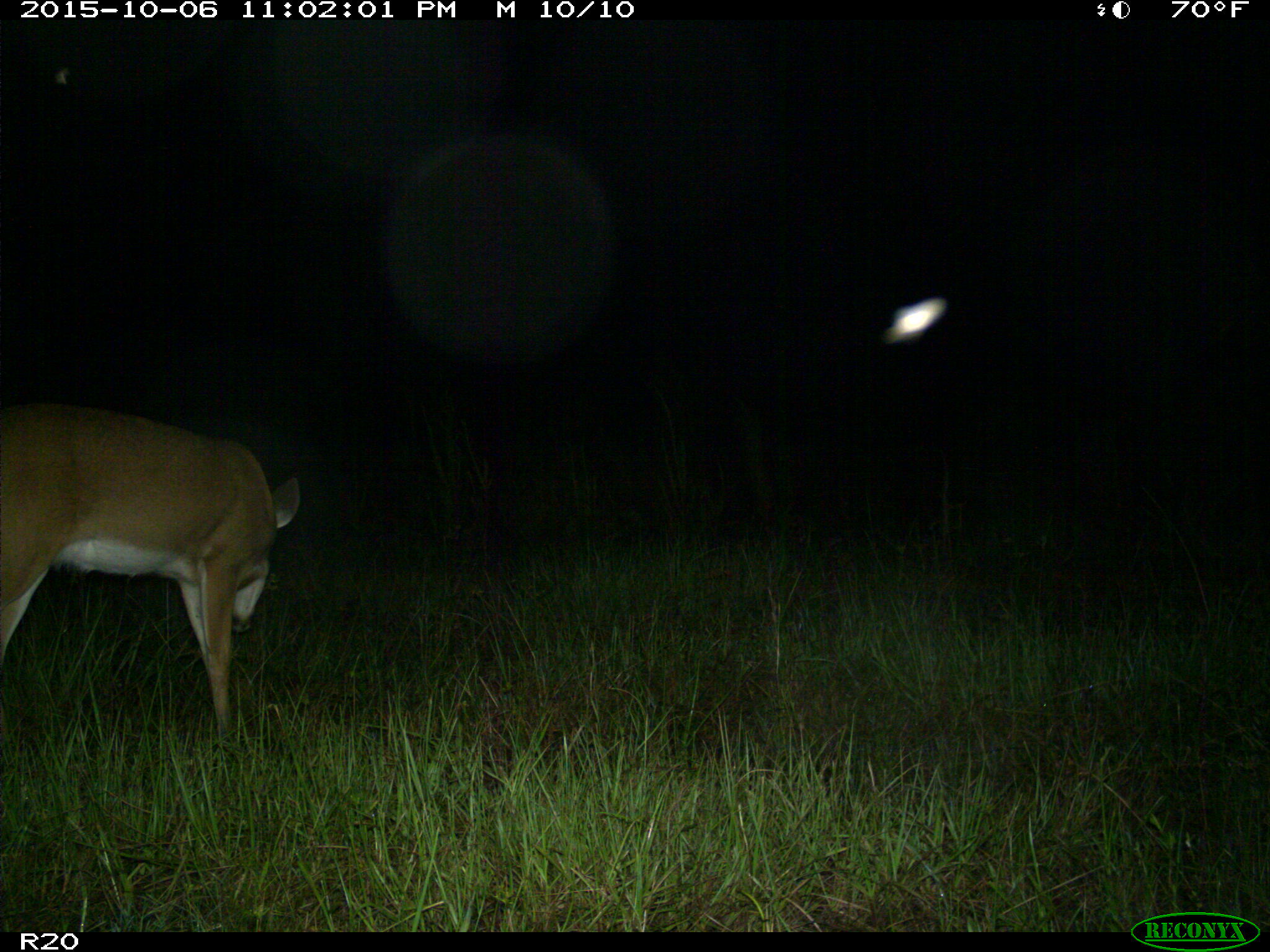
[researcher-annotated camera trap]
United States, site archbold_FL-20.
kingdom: Animalia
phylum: Chordata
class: Mammalia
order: Artiodactyla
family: Cervidae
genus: Odocoileus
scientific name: Odocoileus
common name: deer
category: unidentified deer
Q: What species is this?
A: Unidentified deer (deer) (Odocoileus).